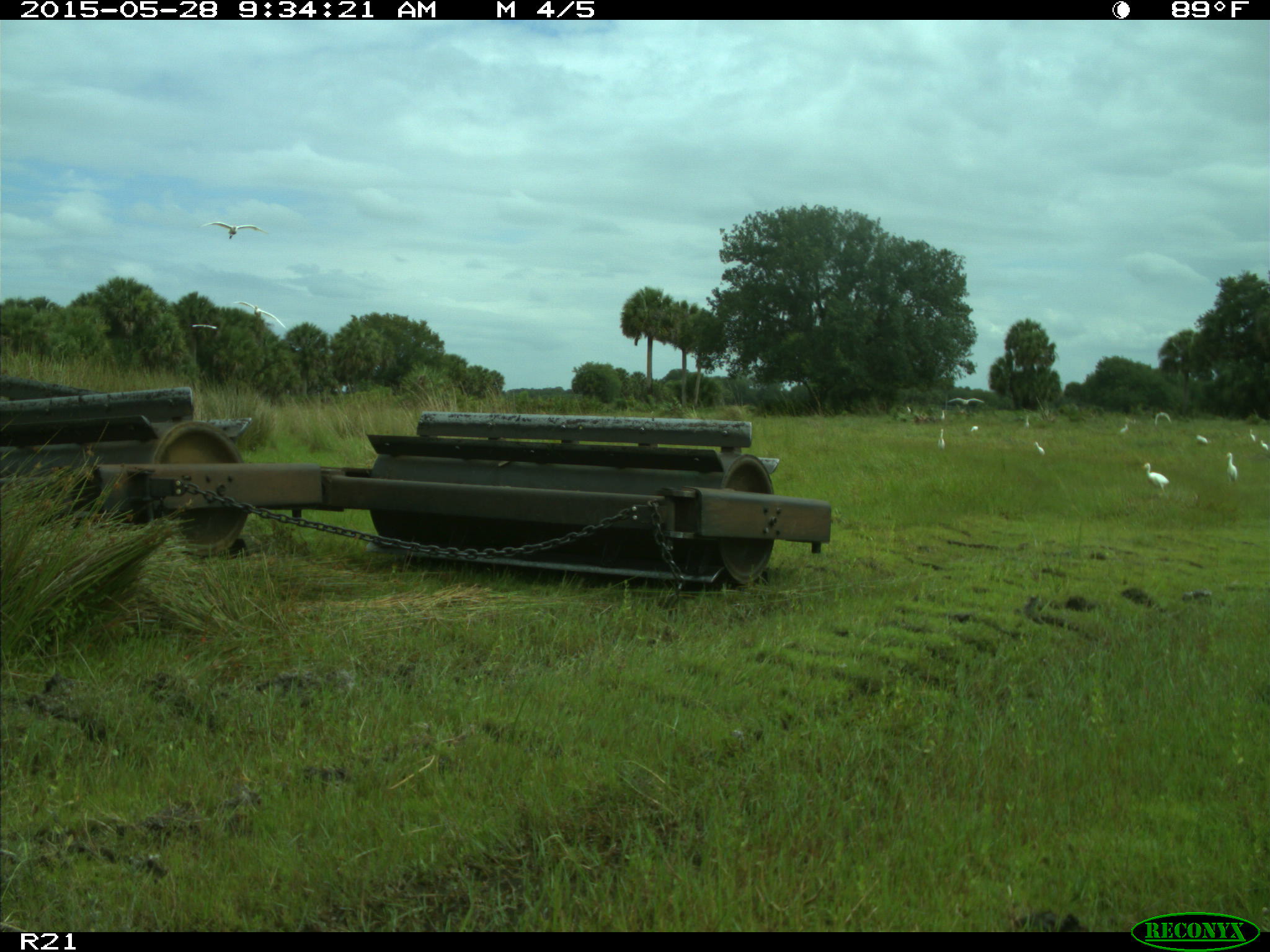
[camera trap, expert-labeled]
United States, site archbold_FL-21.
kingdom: Animalia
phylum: Chordata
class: Aves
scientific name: Aves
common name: birds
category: unidentified bird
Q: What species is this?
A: Unidentified bird (birds) (Aves).